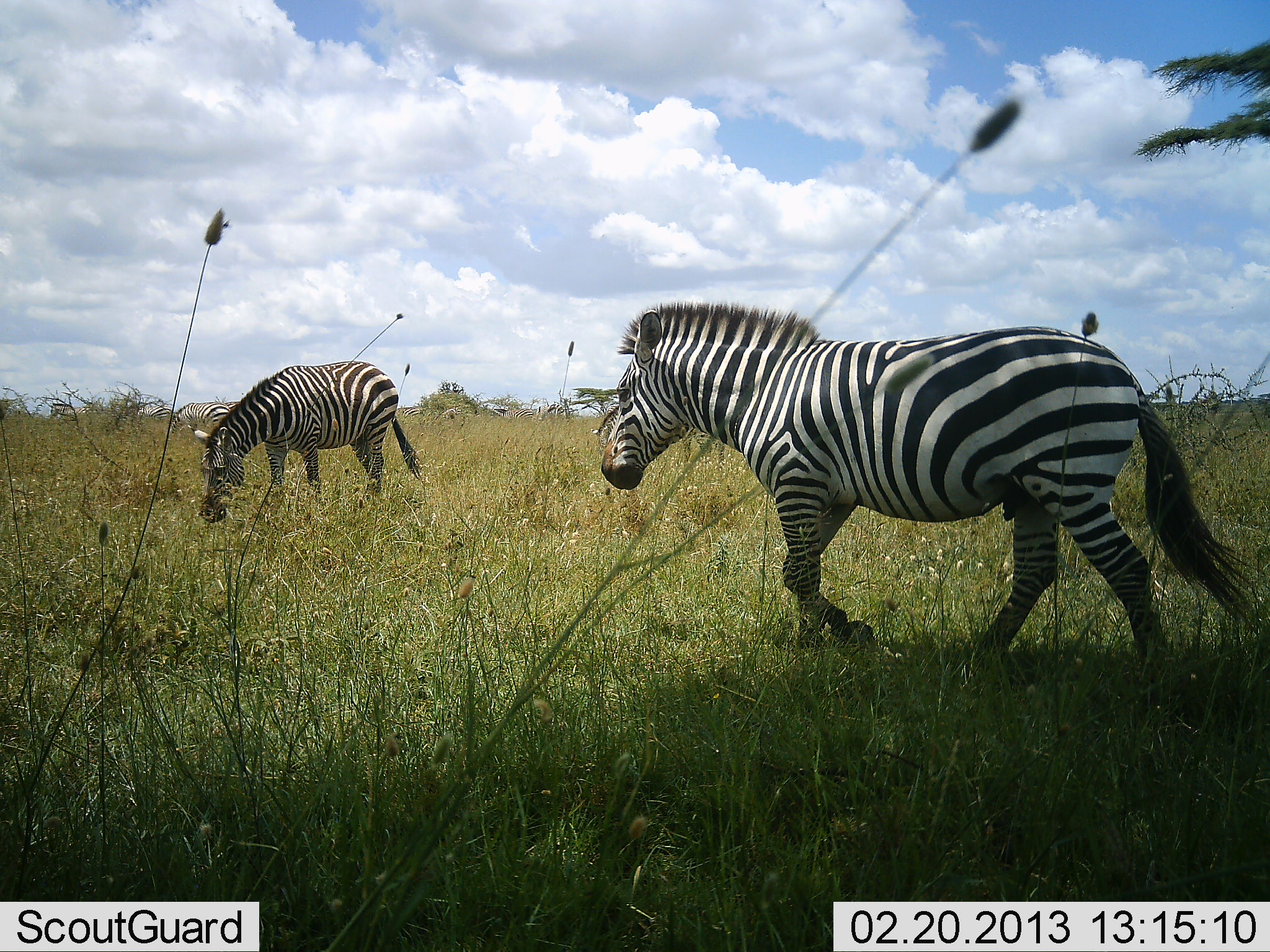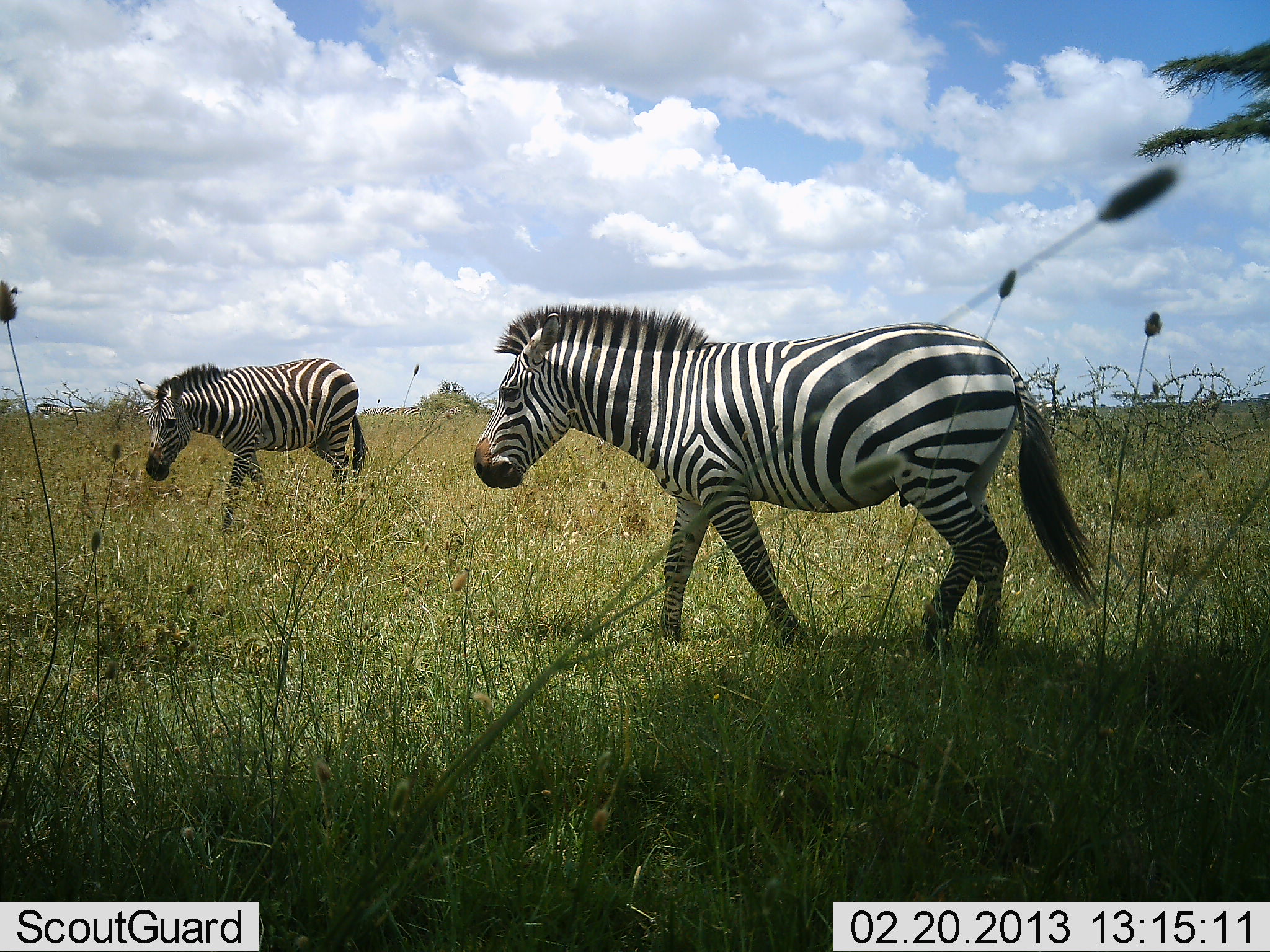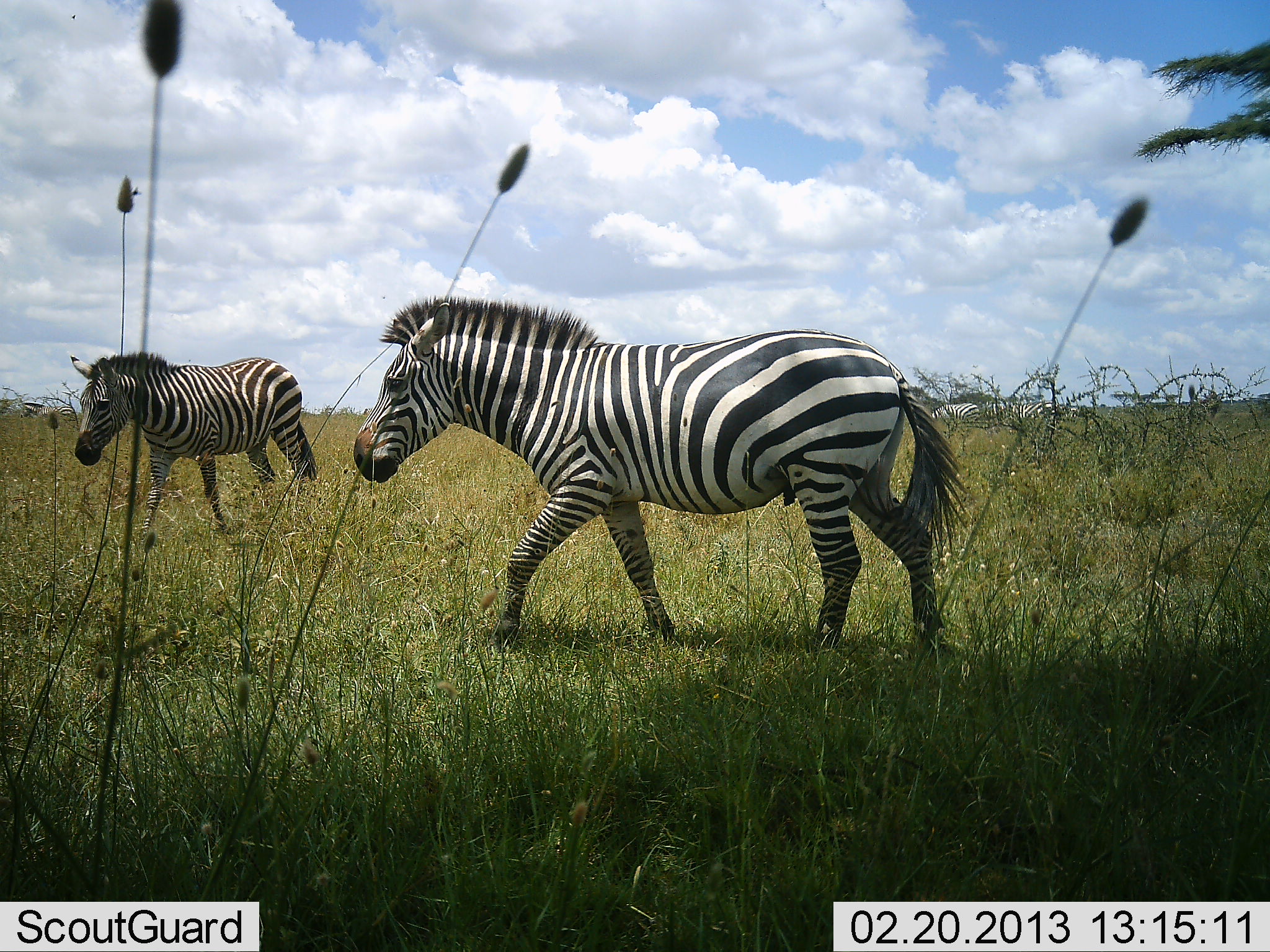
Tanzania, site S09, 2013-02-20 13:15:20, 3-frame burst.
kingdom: Animalia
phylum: Chordata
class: Mammalia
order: Perissodactyla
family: Equidae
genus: Equus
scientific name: Equus quagga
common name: plains zebra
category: zebra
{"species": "zebra (plains zebra) (Equus quagga)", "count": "2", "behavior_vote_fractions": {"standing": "0%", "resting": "0%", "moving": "100%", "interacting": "0%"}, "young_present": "0%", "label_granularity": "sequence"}